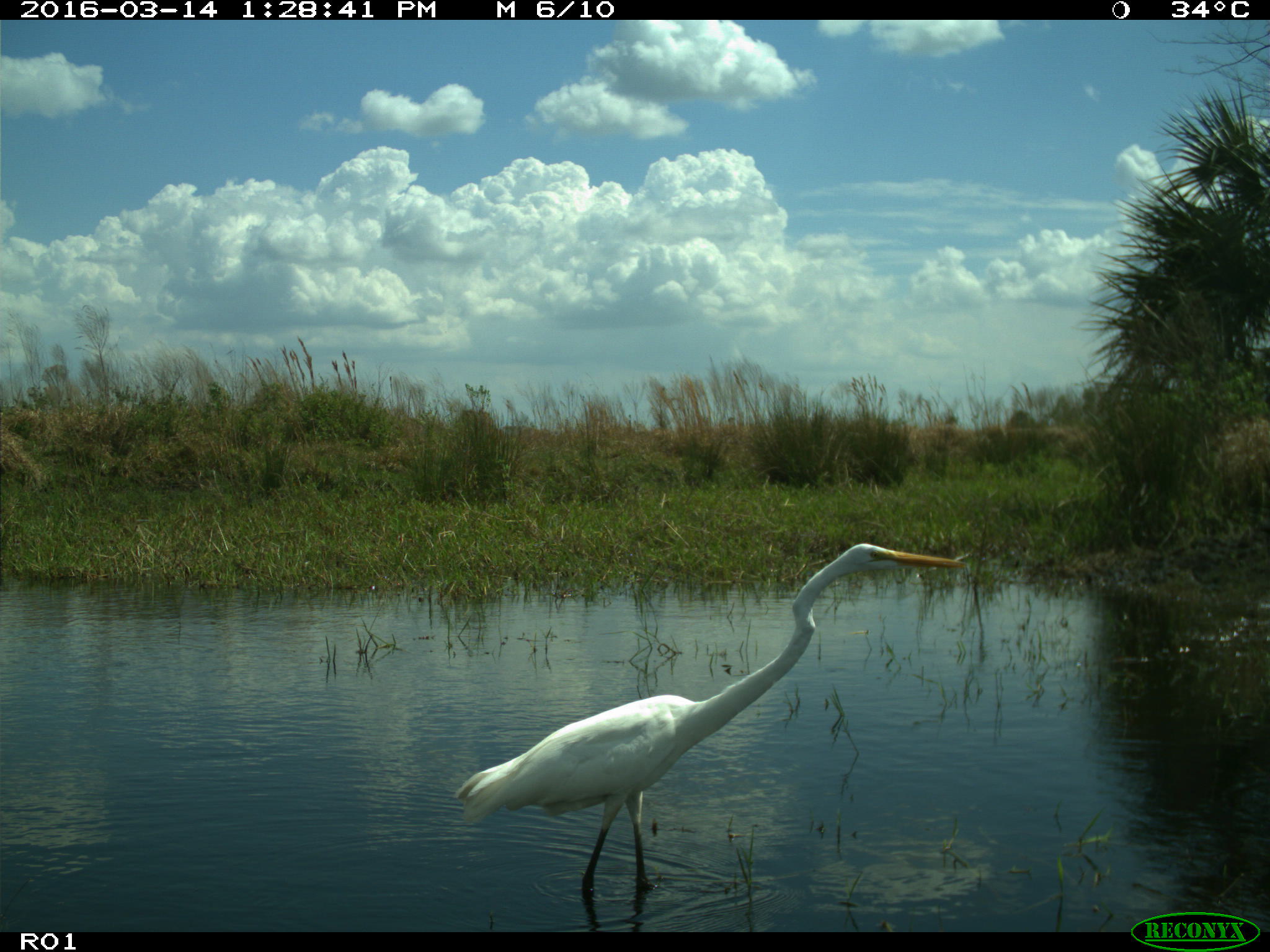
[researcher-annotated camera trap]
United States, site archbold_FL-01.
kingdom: Animalia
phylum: Chordata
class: Aves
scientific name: Aves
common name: birds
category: unidentified bird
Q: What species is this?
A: Unidentified bird (birds) (Aves).